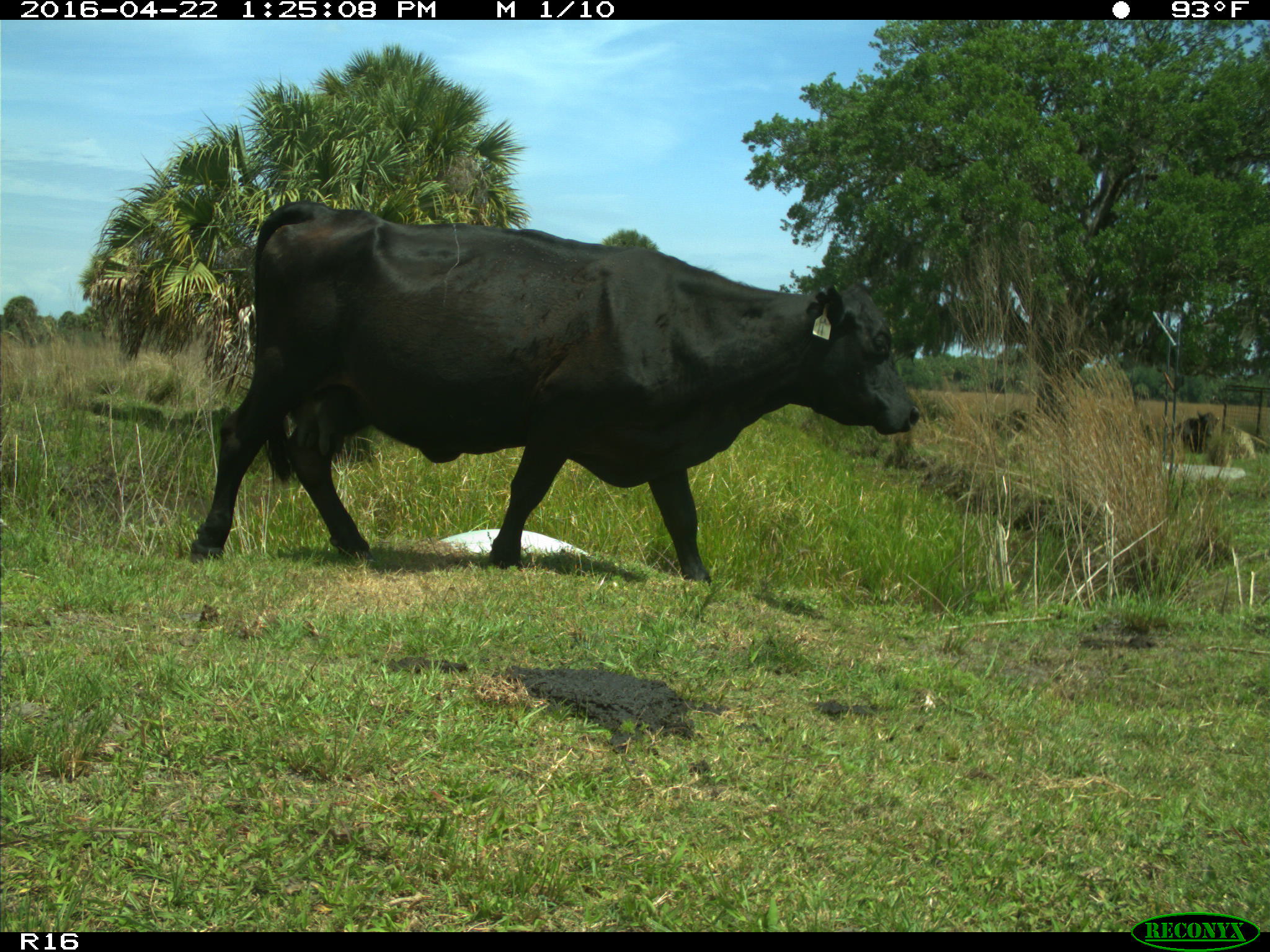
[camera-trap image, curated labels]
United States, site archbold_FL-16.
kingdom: Animalia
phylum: Chordata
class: Mammalia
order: Artiodactyla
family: Bovidae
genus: Bos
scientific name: Bos taurus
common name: domestic cow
Bos taurus (domestic cow).